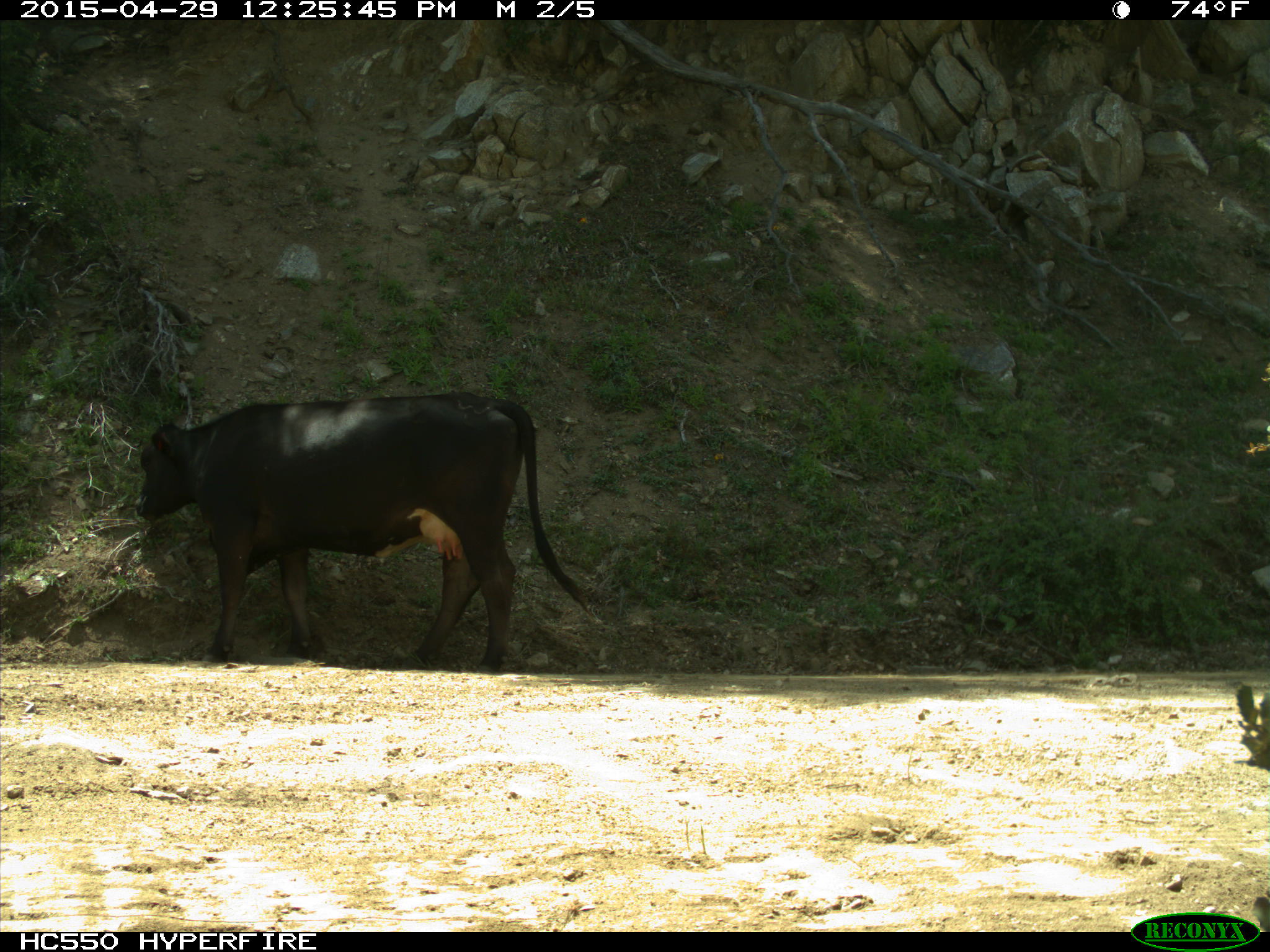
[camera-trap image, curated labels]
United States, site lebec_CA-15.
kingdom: Animalia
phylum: Chordata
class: Mammalia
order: Artiodactyla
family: Bovidae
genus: Bos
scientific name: Bos taurus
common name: domestic cow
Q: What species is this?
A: Bos taurus (domestic cow).